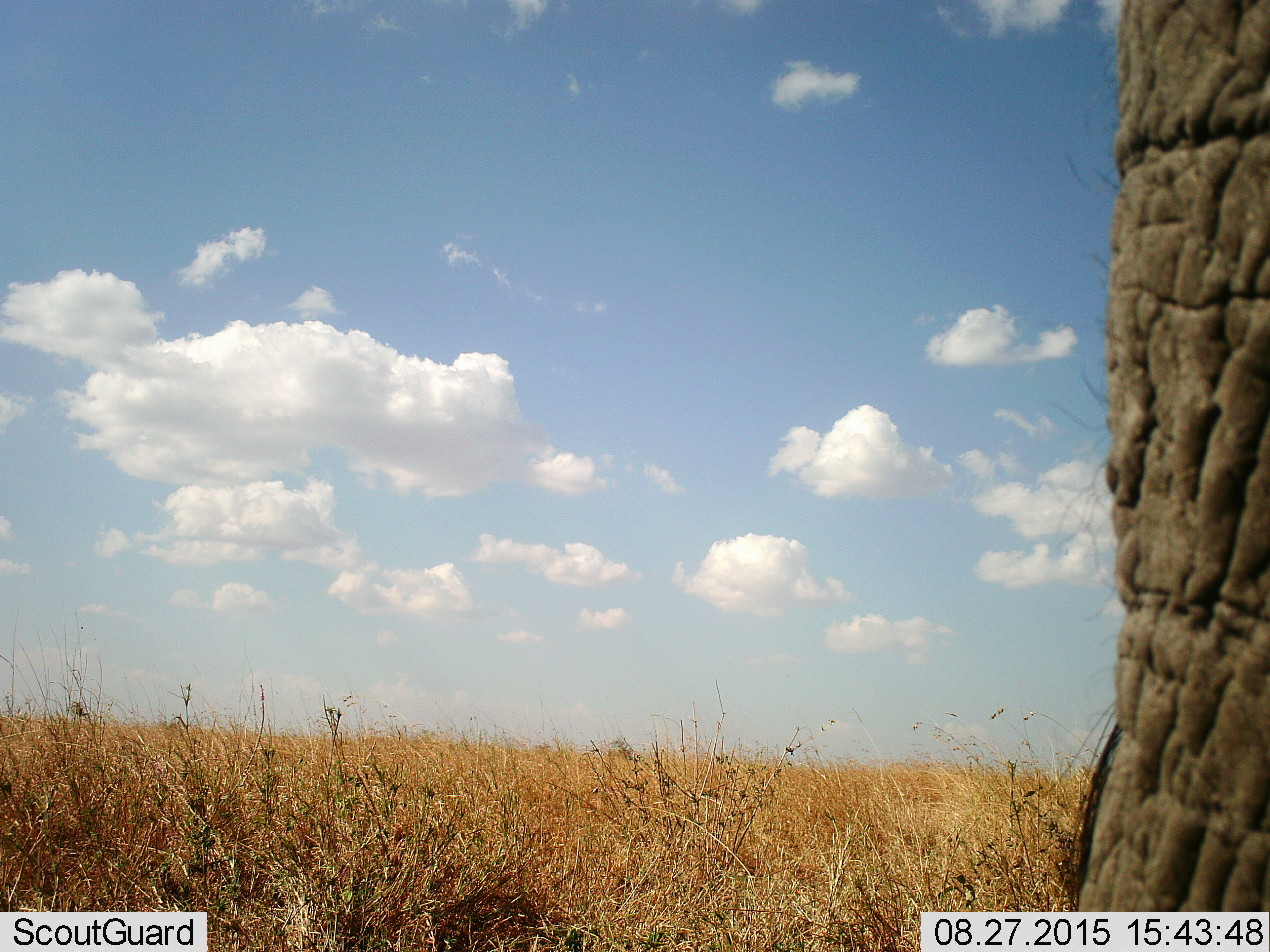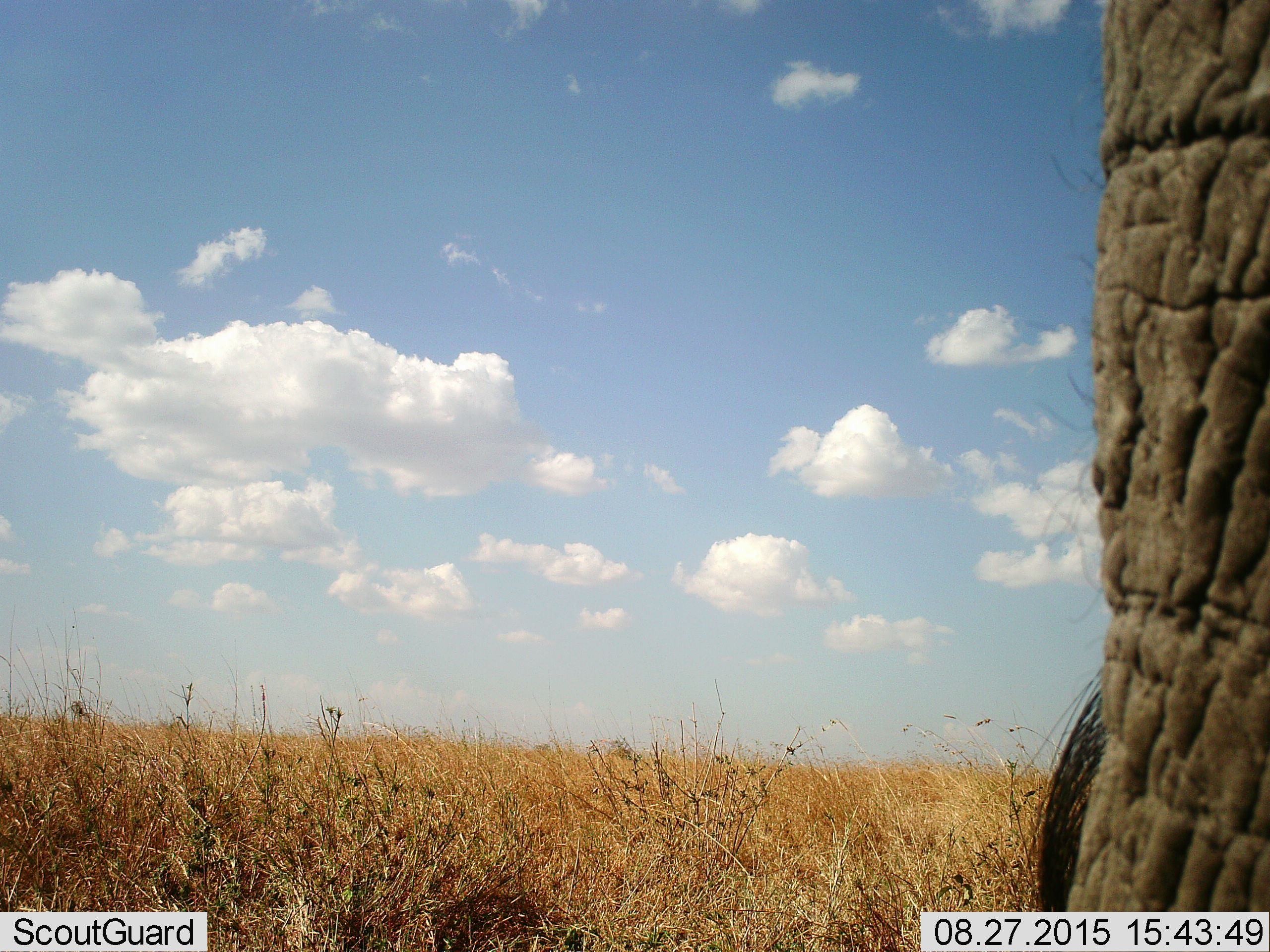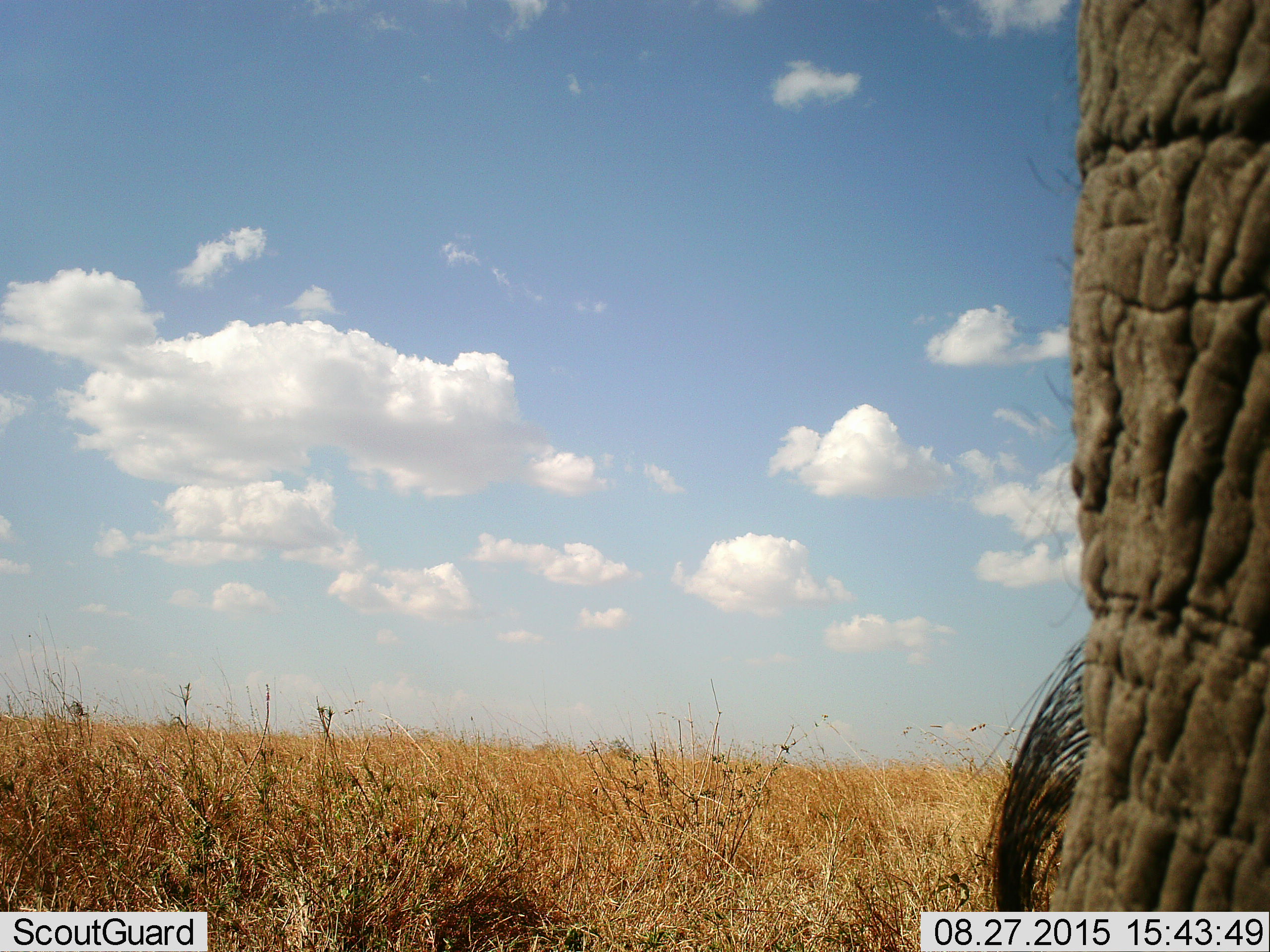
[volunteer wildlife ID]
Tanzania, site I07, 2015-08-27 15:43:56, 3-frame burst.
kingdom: Animalia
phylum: Chordata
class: Mammalia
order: Proboscidea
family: Elephantidae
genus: Loxodonta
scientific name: Loxodonta africana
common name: african bush elephant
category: elephant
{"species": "elephant (african bush elephant) (Loxodonta africana)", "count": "1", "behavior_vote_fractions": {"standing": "80%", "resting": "0%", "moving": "20%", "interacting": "0%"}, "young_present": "0%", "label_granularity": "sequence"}